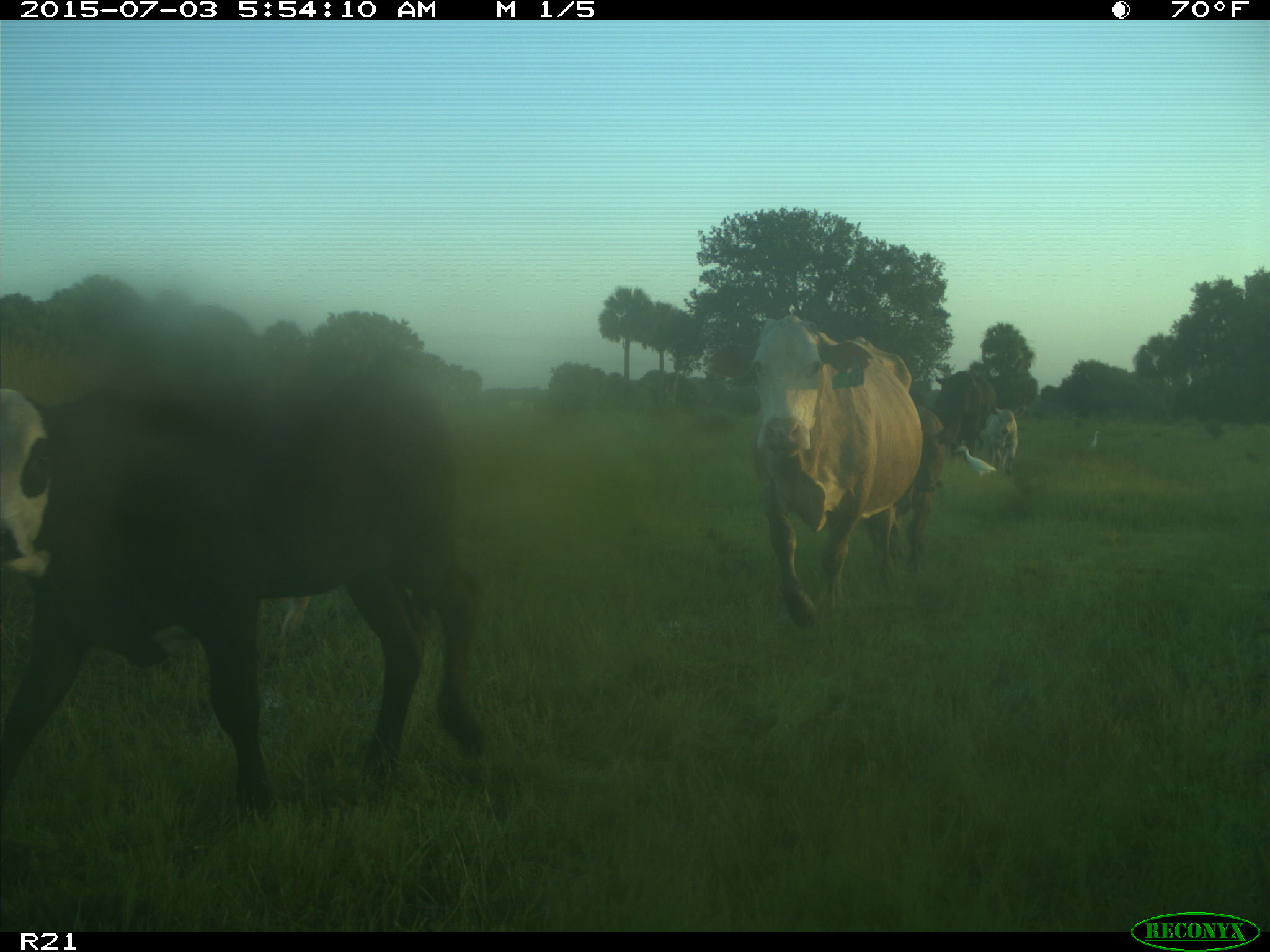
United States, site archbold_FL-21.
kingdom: Animalia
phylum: Chordata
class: Mammalia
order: Artiodactyla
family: Bovidae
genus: Bos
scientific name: Bos taurus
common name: domestic cow